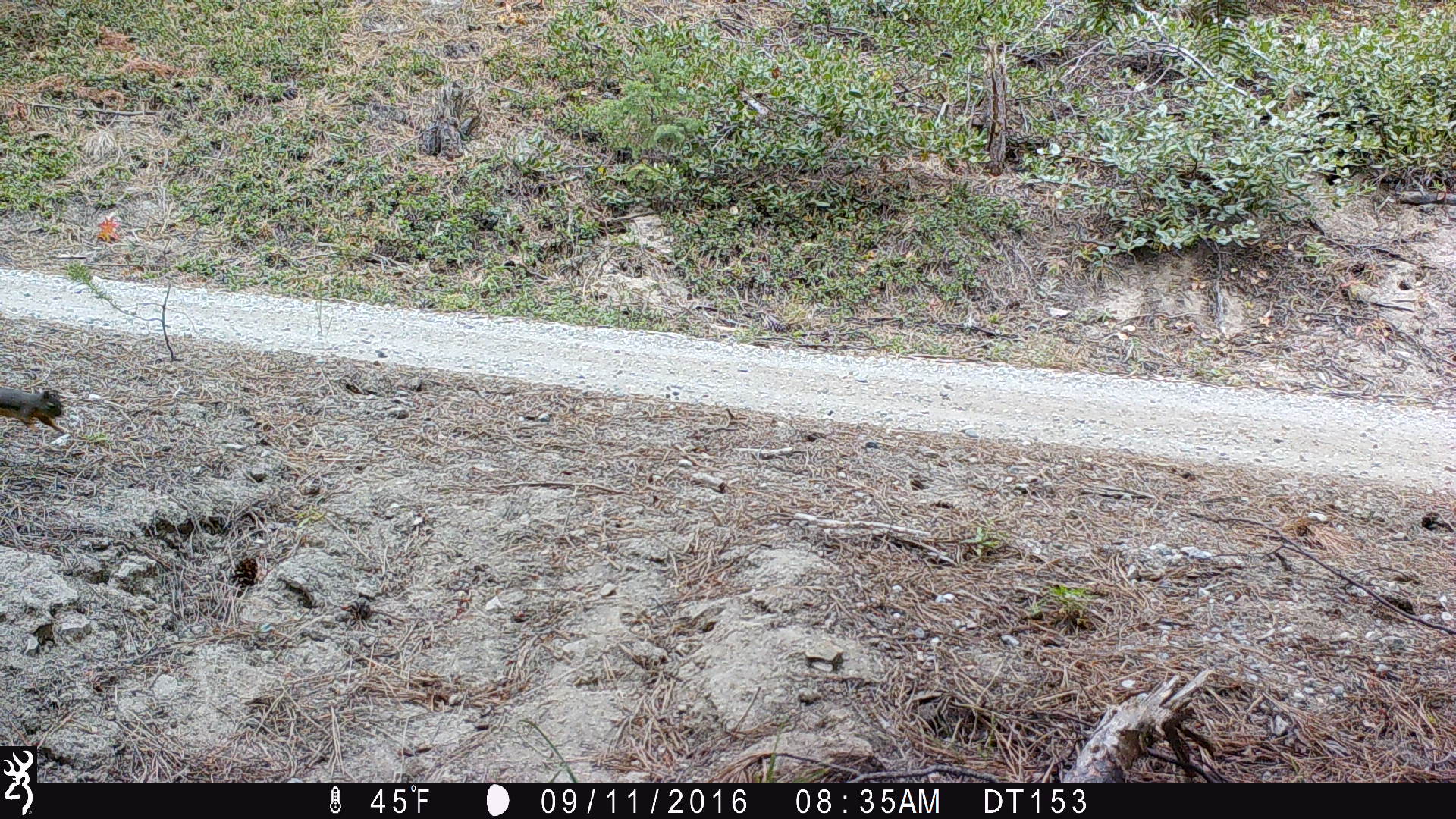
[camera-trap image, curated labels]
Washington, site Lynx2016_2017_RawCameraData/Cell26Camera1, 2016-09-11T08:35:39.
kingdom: Animalia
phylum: Chordata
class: Mammalia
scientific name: Mammalia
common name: small mammal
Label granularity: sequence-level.